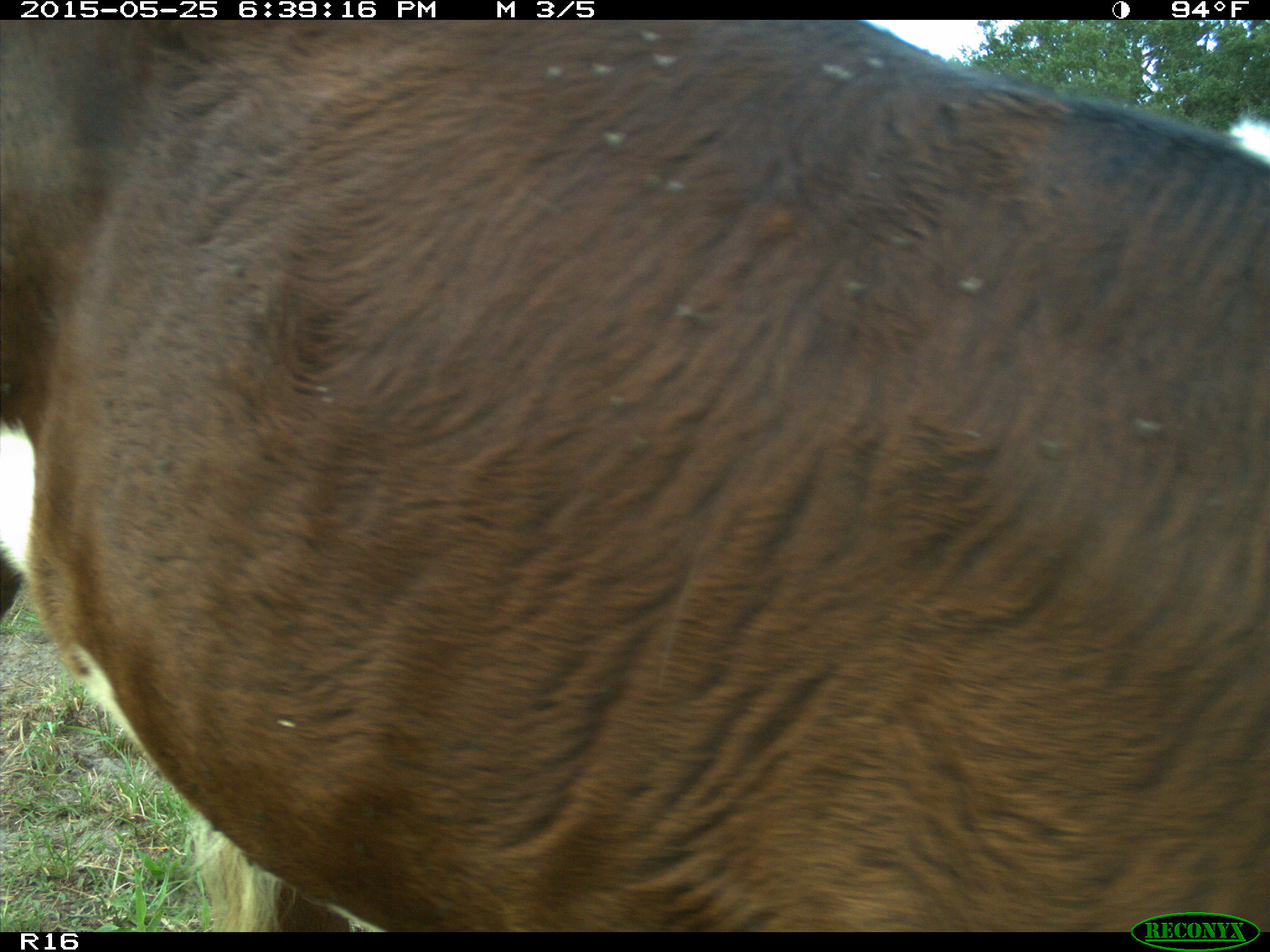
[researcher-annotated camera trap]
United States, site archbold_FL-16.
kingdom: Animalia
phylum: Chordata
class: Mammalia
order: Artiodactyla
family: Bovidae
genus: Bos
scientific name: Bos taurus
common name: domestic cow